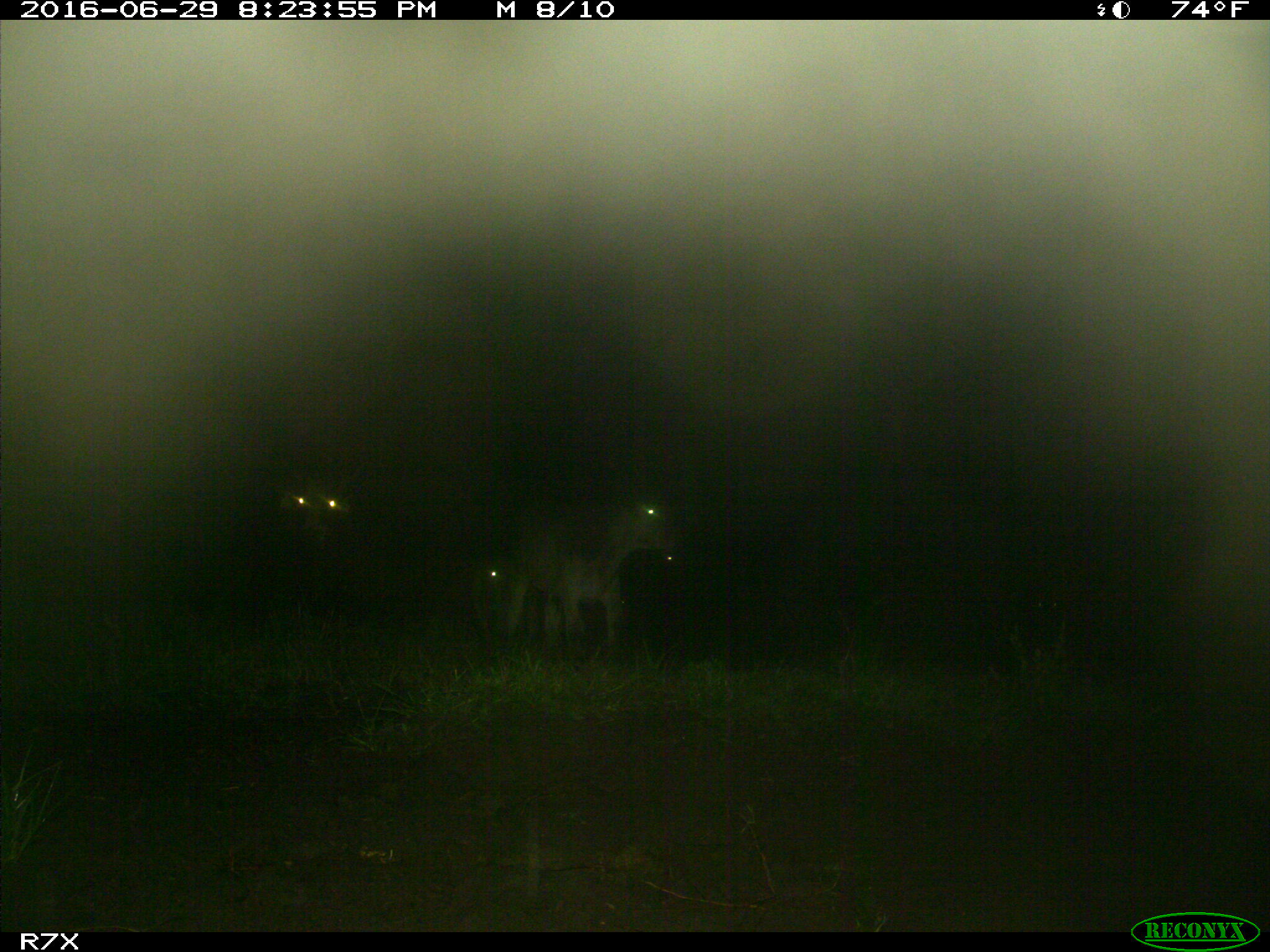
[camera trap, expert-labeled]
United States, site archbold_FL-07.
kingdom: Animalia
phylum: Chordata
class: Mammalia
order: Artiodactyla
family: Bovidae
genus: Bos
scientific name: Bos taurus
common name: domestic cow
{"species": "Bos taurus (domestic cow)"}